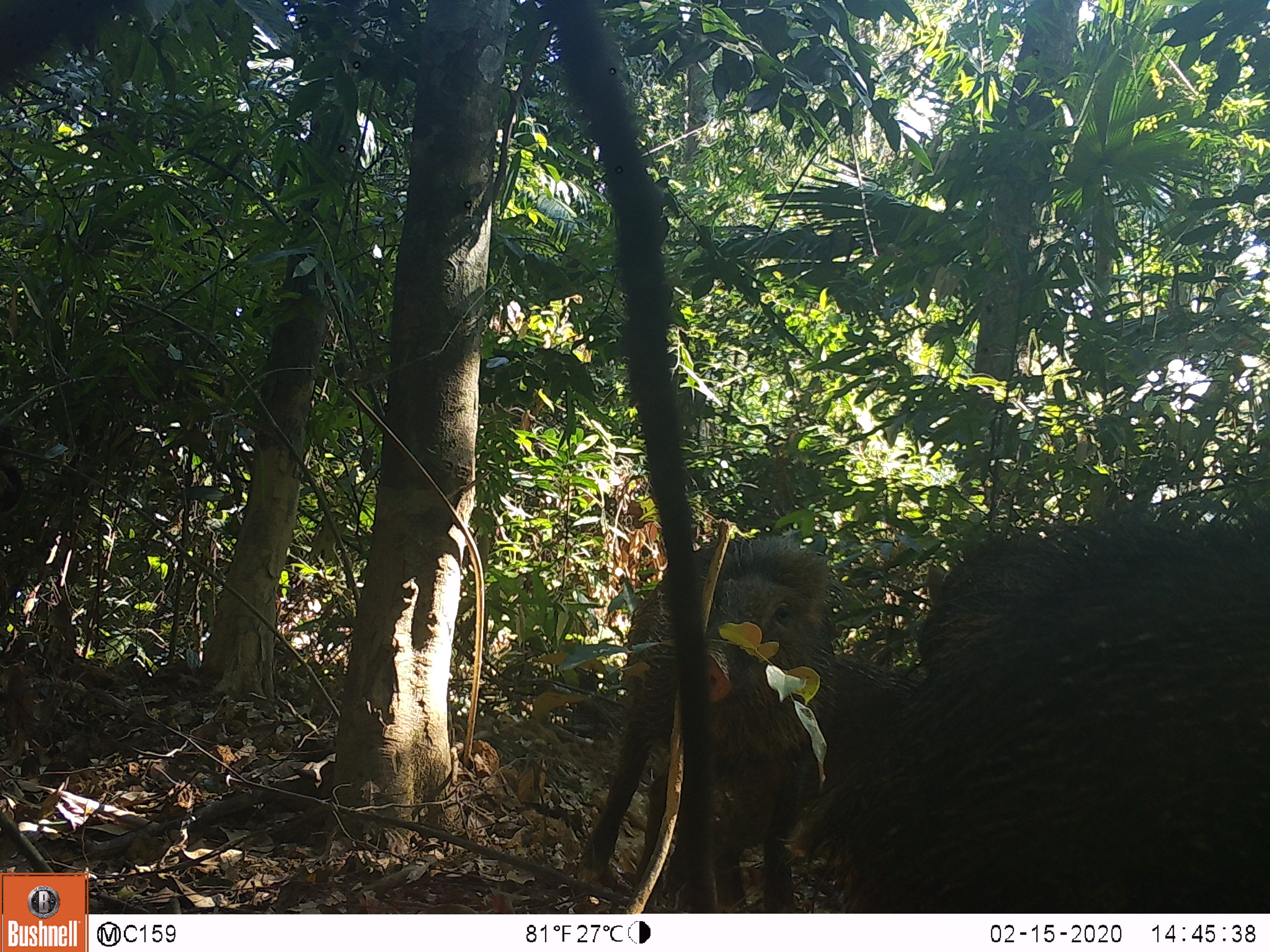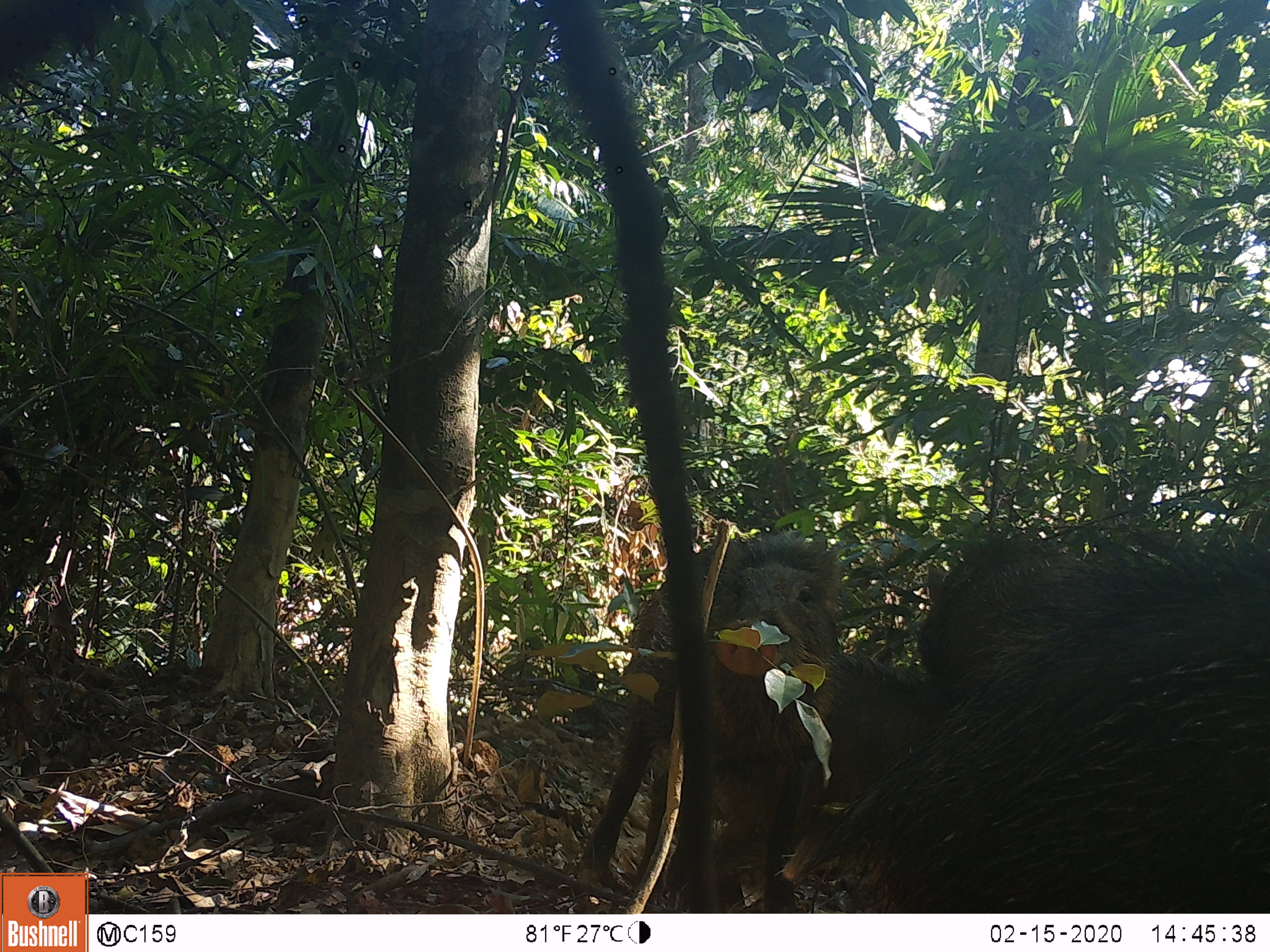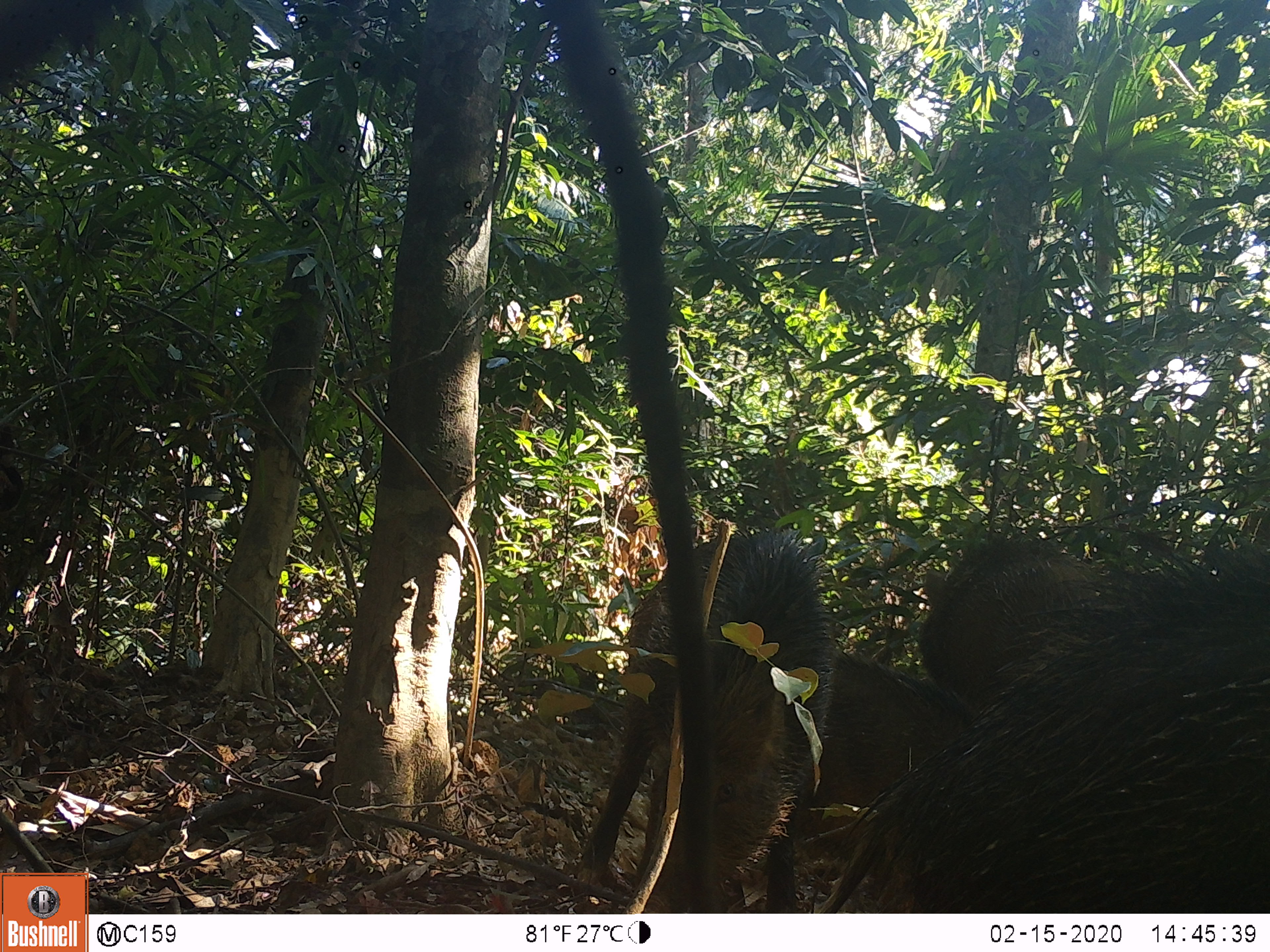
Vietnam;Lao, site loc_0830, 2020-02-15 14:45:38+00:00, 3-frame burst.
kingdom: Animalia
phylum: Chordata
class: Mammalia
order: Artiodactyla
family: Suidae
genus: Sus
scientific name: Sus scrofa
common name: eurasian wild pig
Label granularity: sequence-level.